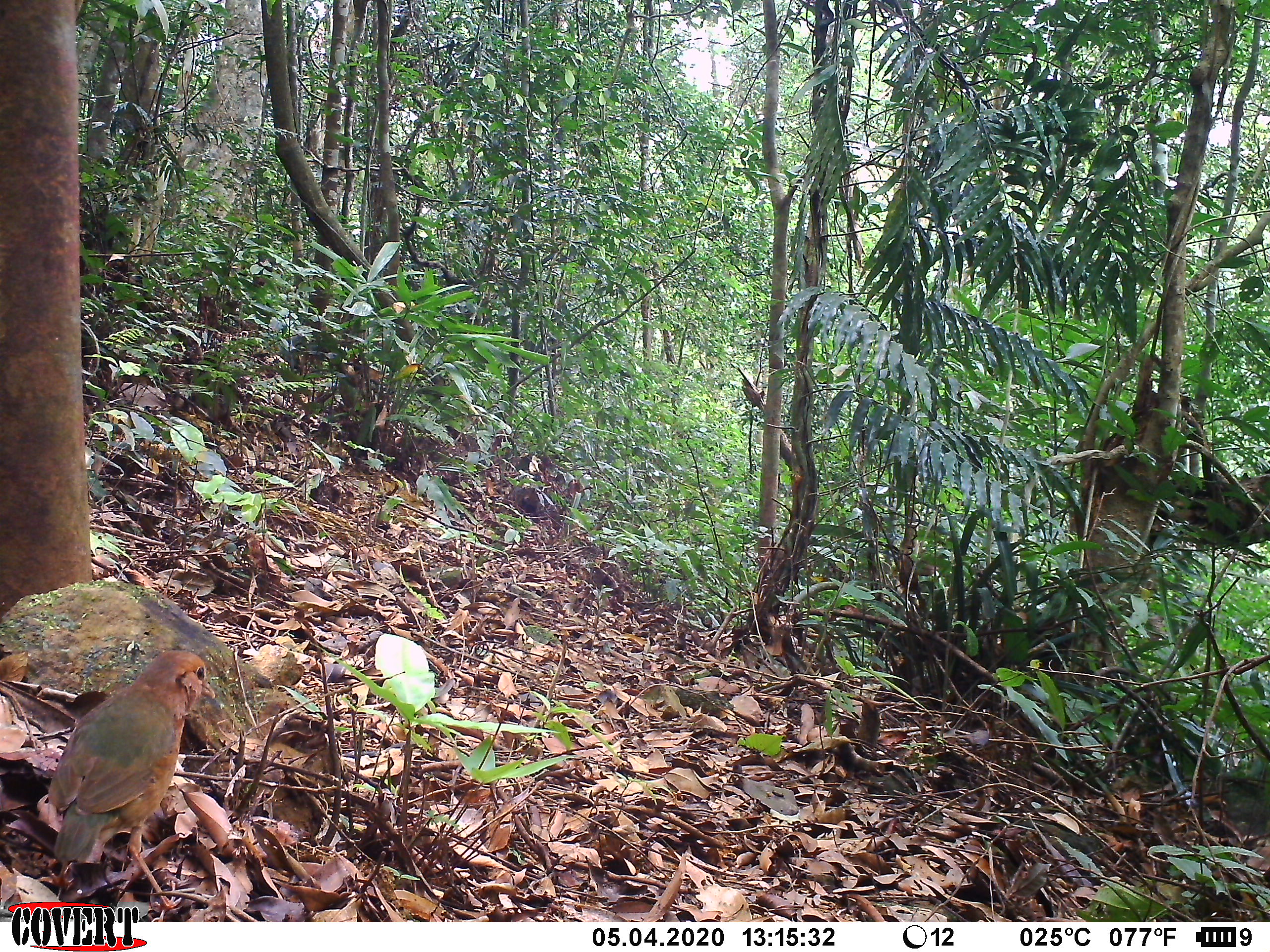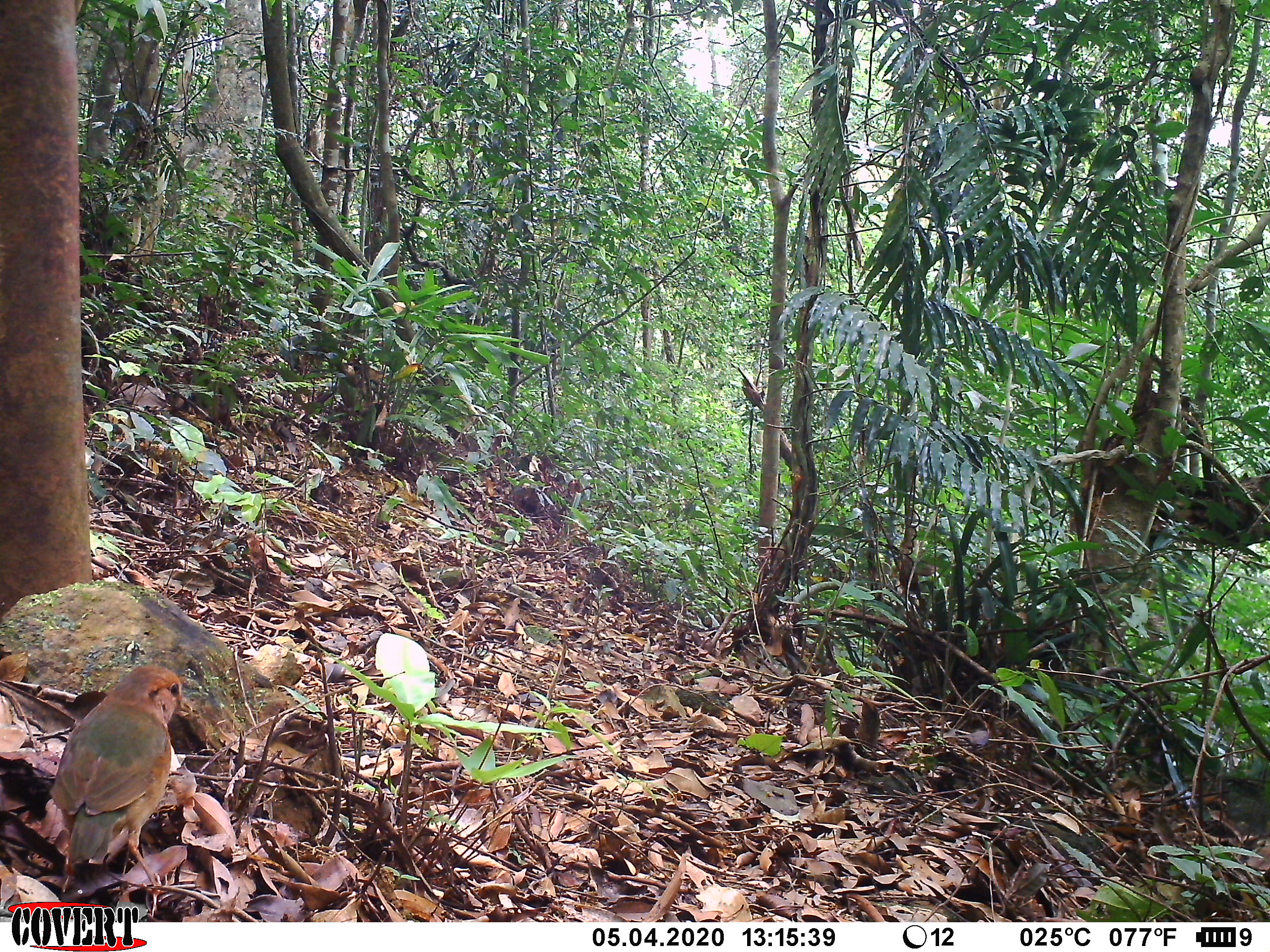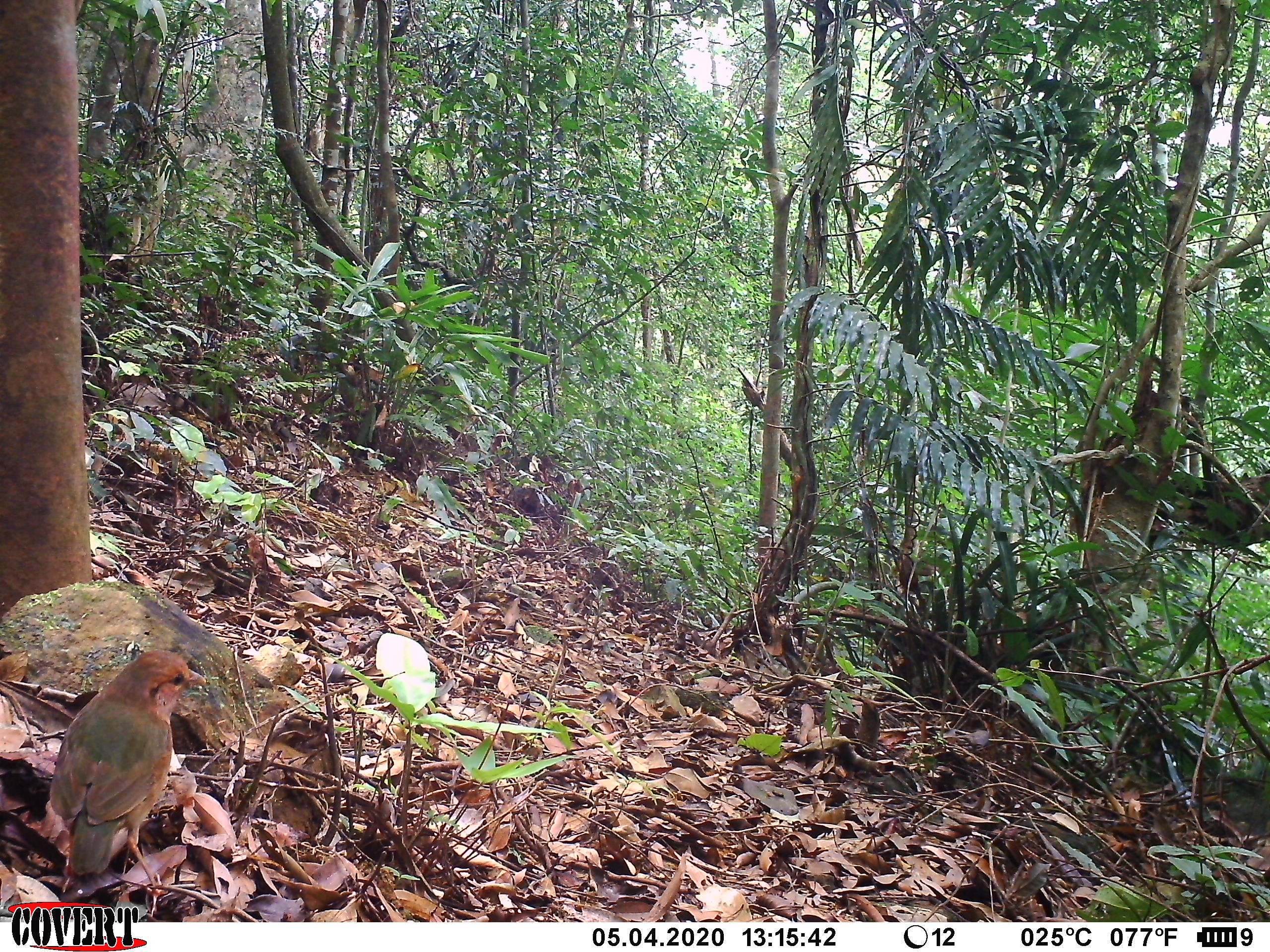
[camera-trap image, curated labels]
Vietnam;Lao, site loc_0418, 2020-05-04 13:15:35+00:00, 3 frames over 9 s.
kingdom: Animalia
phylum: Chordata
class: Aves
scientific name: Aves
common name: bird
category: unidentified bird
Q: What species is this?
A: Unidentified bird (bird) (Aves).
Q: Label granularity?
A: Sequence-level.